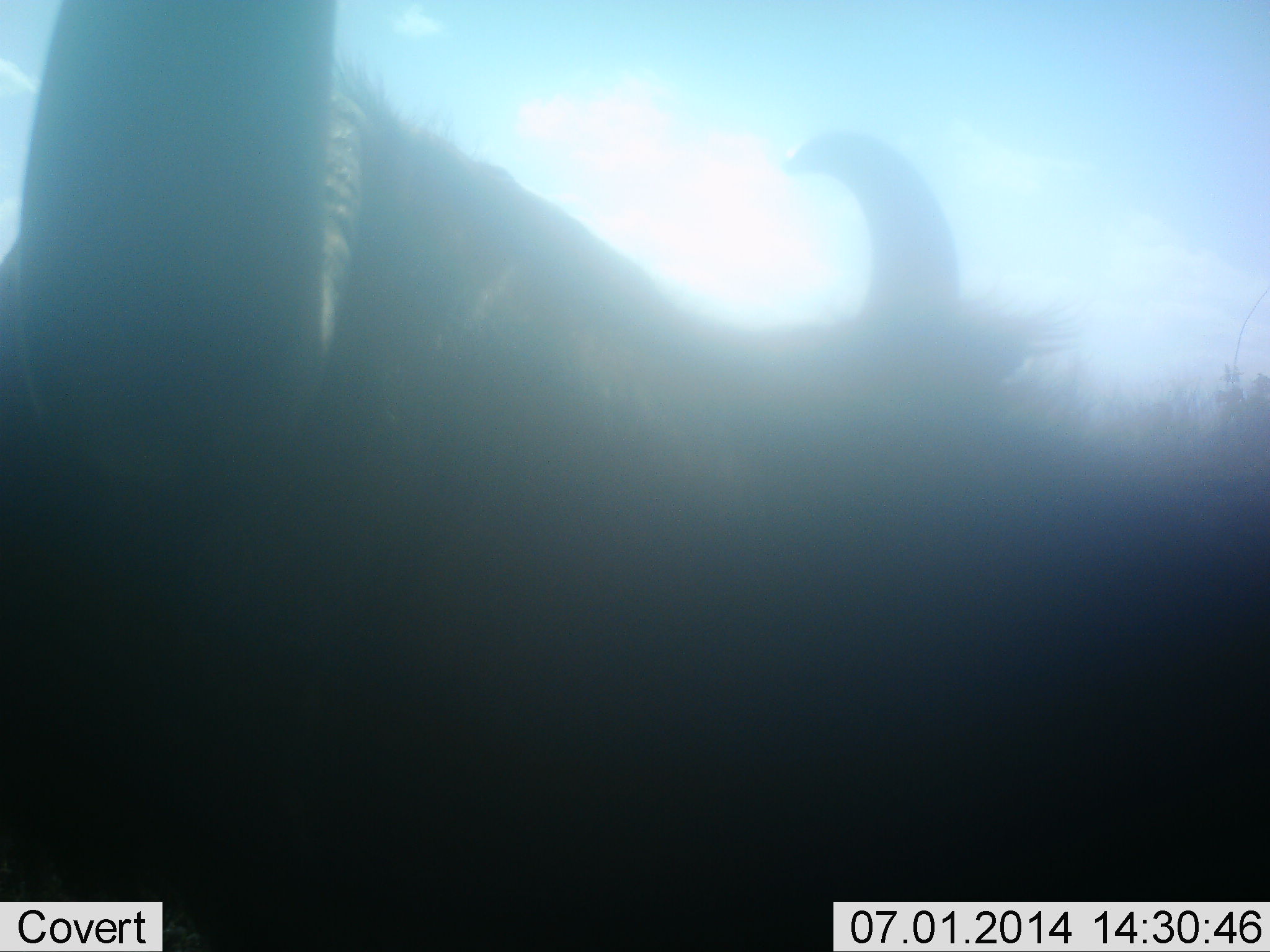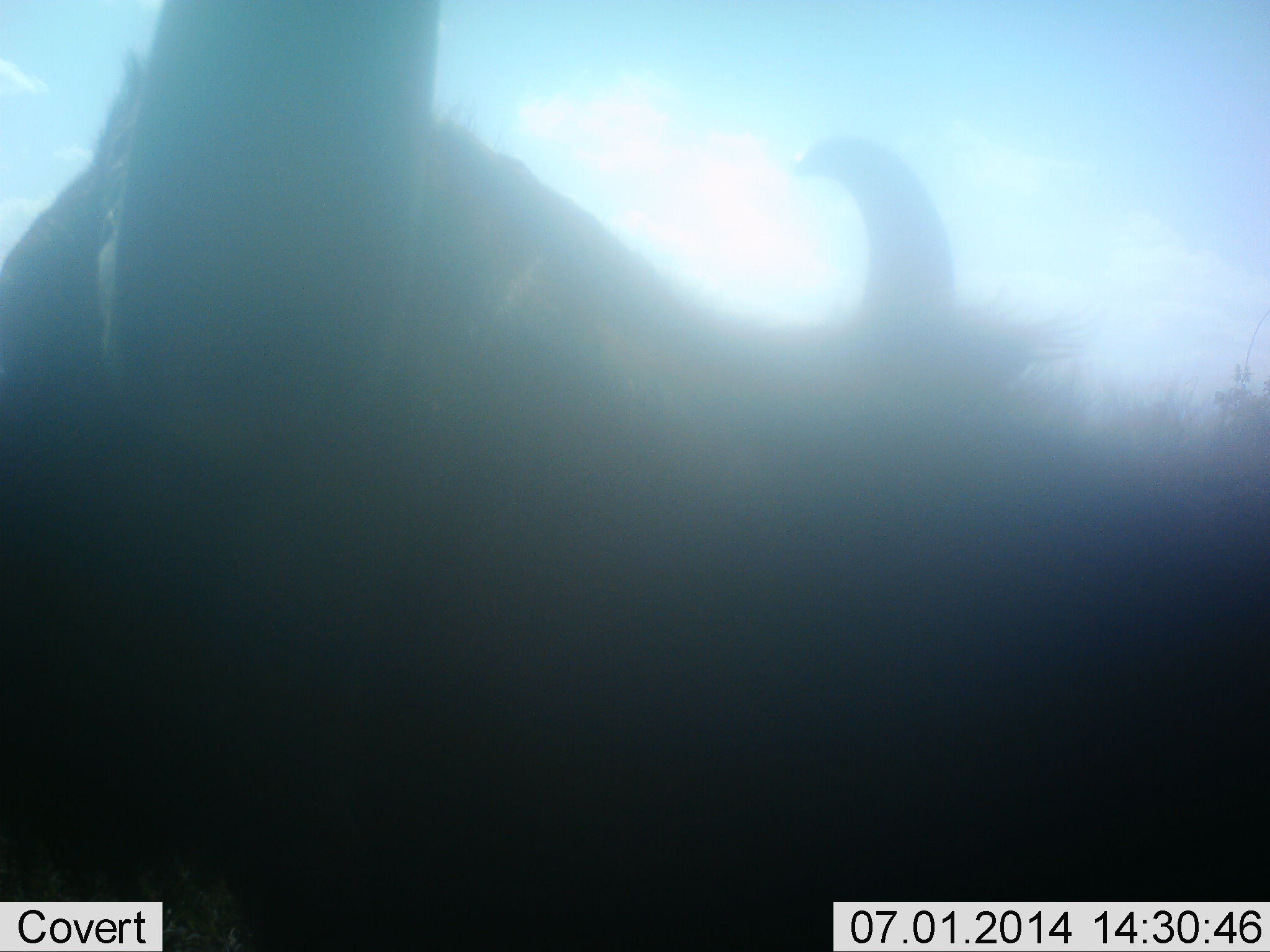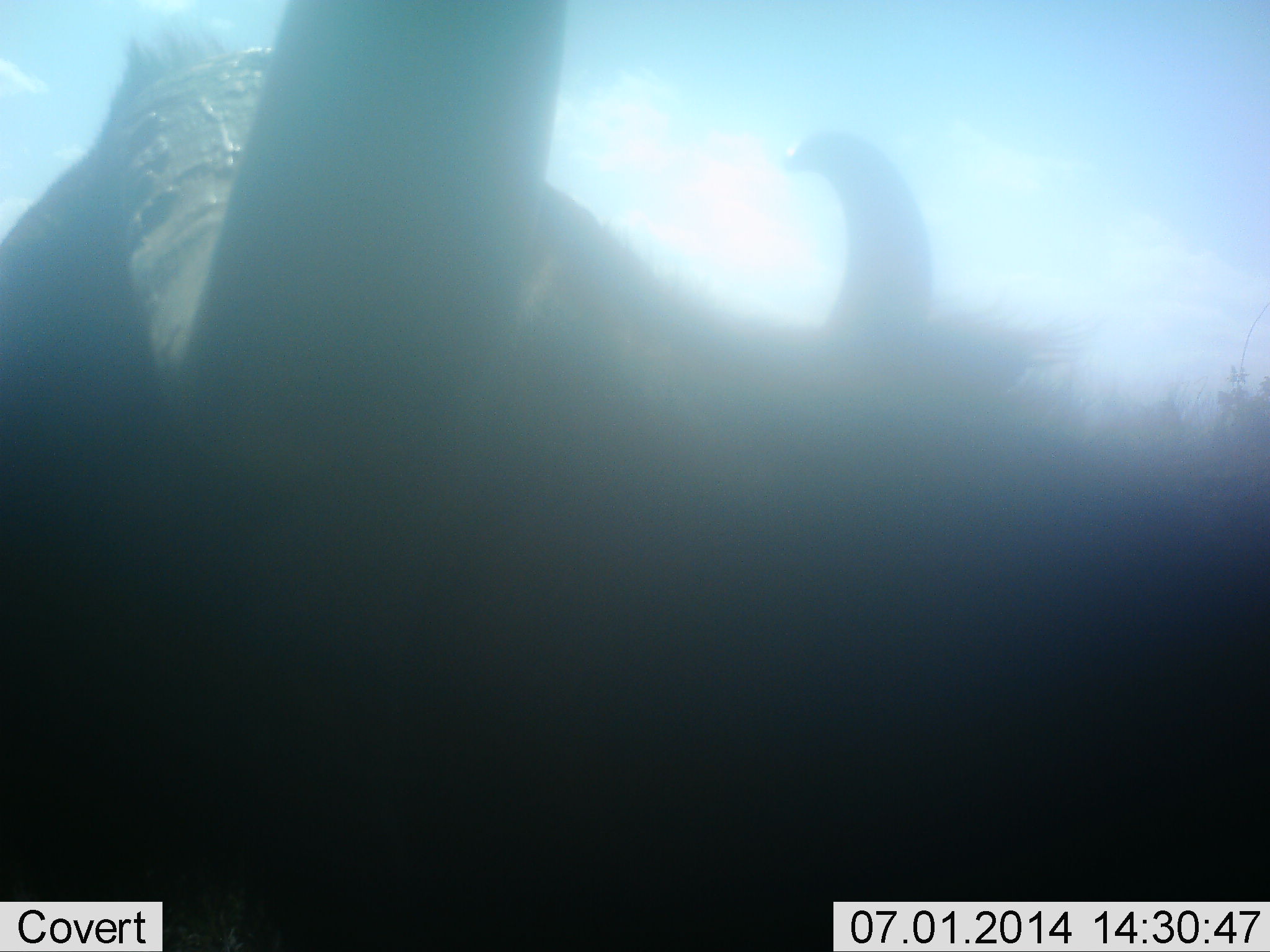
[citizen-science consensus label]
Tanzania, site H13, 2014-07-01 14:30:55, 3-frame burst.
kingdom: Animalia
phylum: Chordata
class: Mammalia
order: Artiodactyla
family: Bovidae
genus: Syncerus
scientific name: Syncerus caffer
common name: cape buffalo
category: buffalo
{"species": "buffalo (cape buffalo) (Syncerus caffer)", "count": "1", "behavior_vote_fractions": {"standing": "70%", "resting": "20%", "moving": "10%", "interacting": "0%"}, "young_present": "0%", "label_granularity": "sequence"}